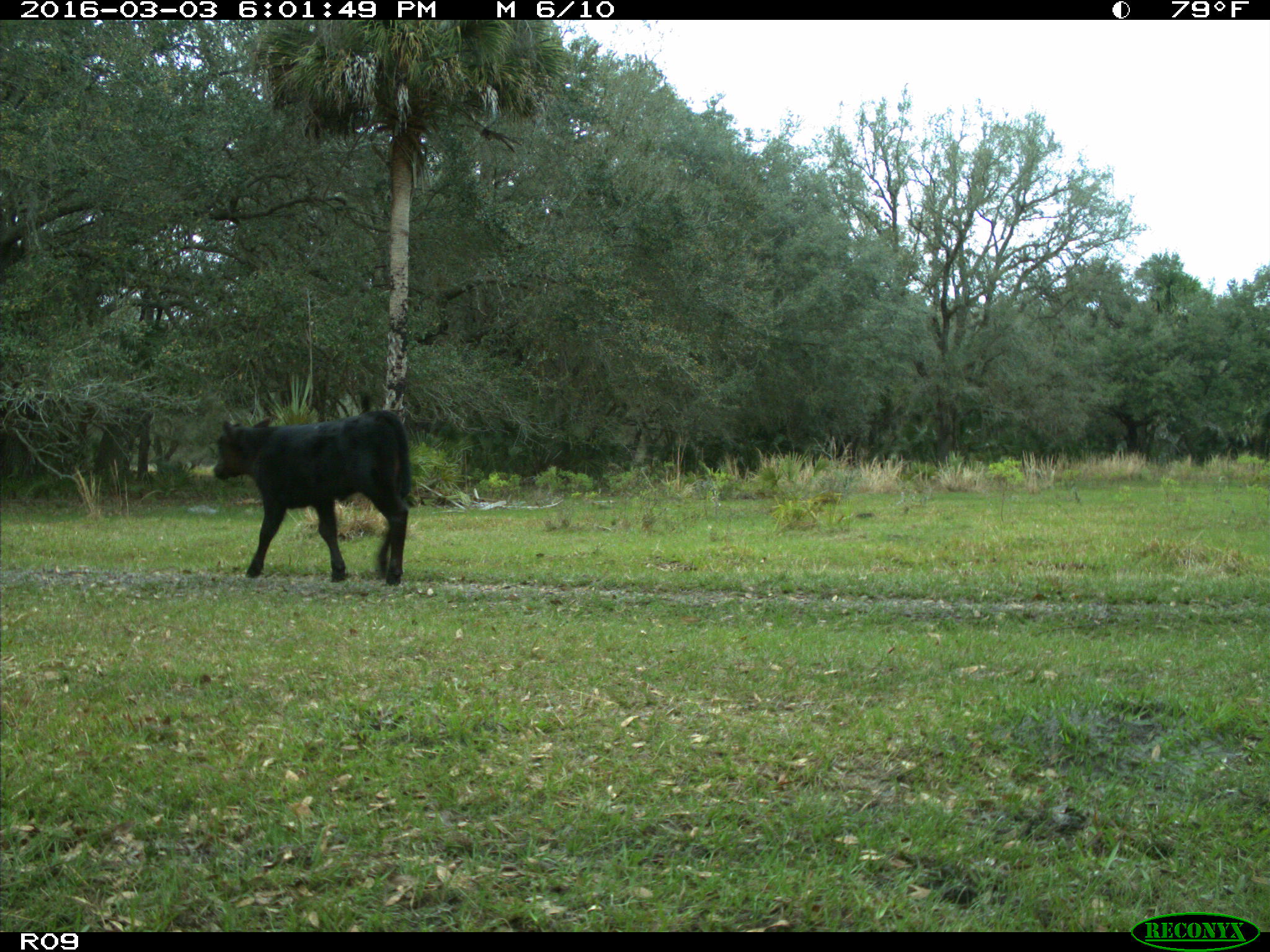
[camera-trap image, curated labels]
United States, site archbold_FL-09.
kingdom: Animalia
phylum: Chordata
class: Mammalia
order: Artiodactyla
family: Bovidae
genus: Bos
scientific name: Bos taurus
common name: domestic cow